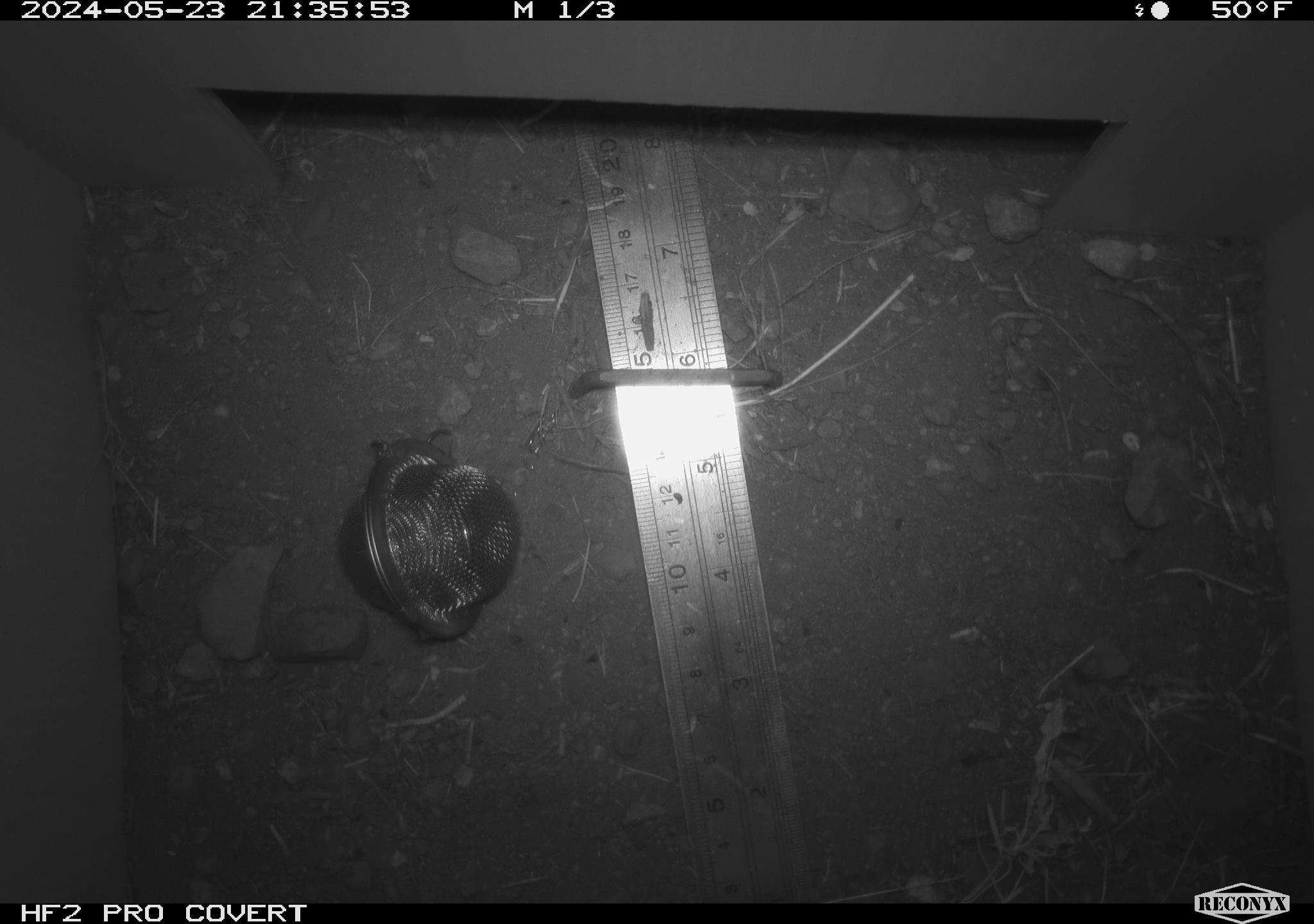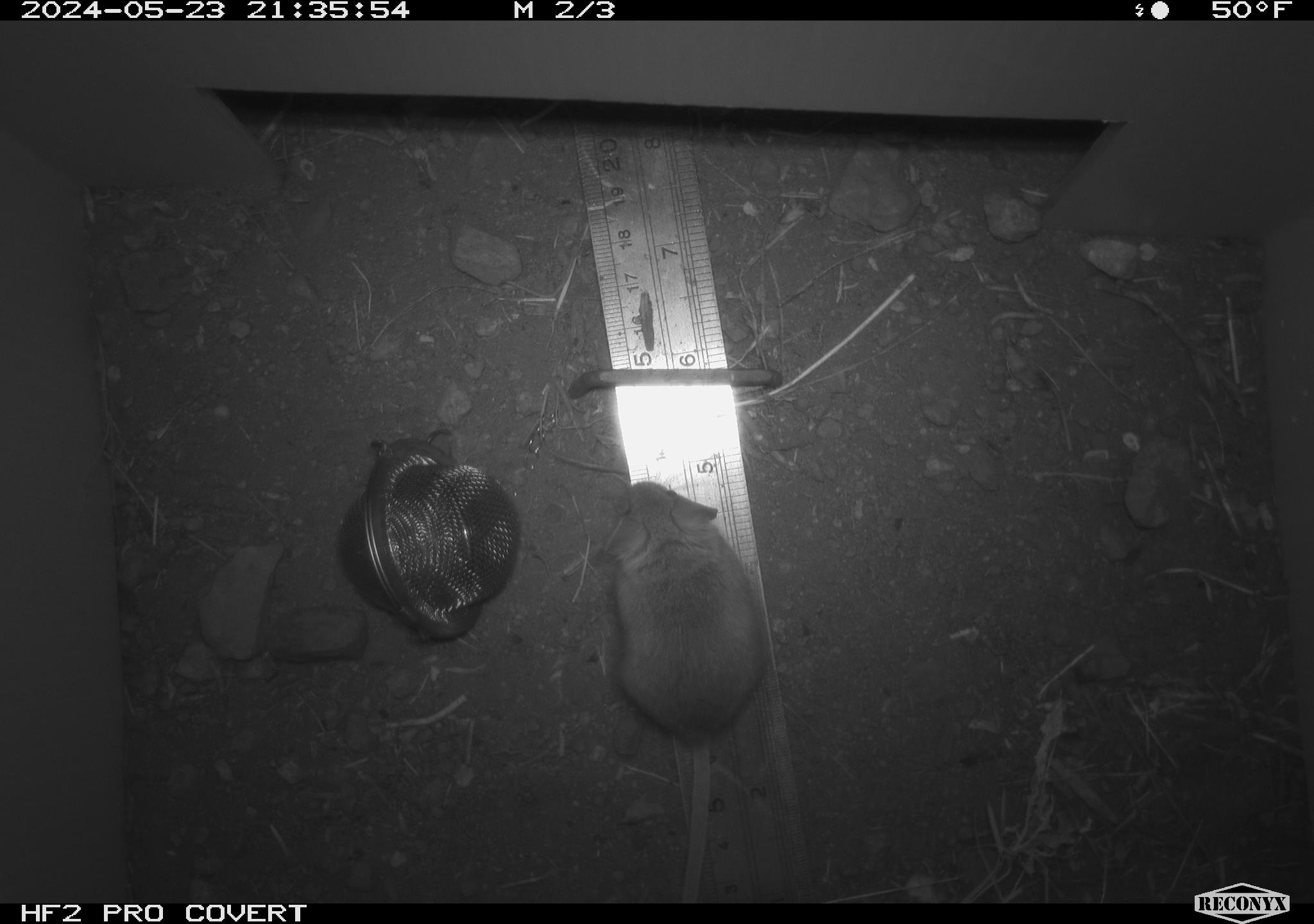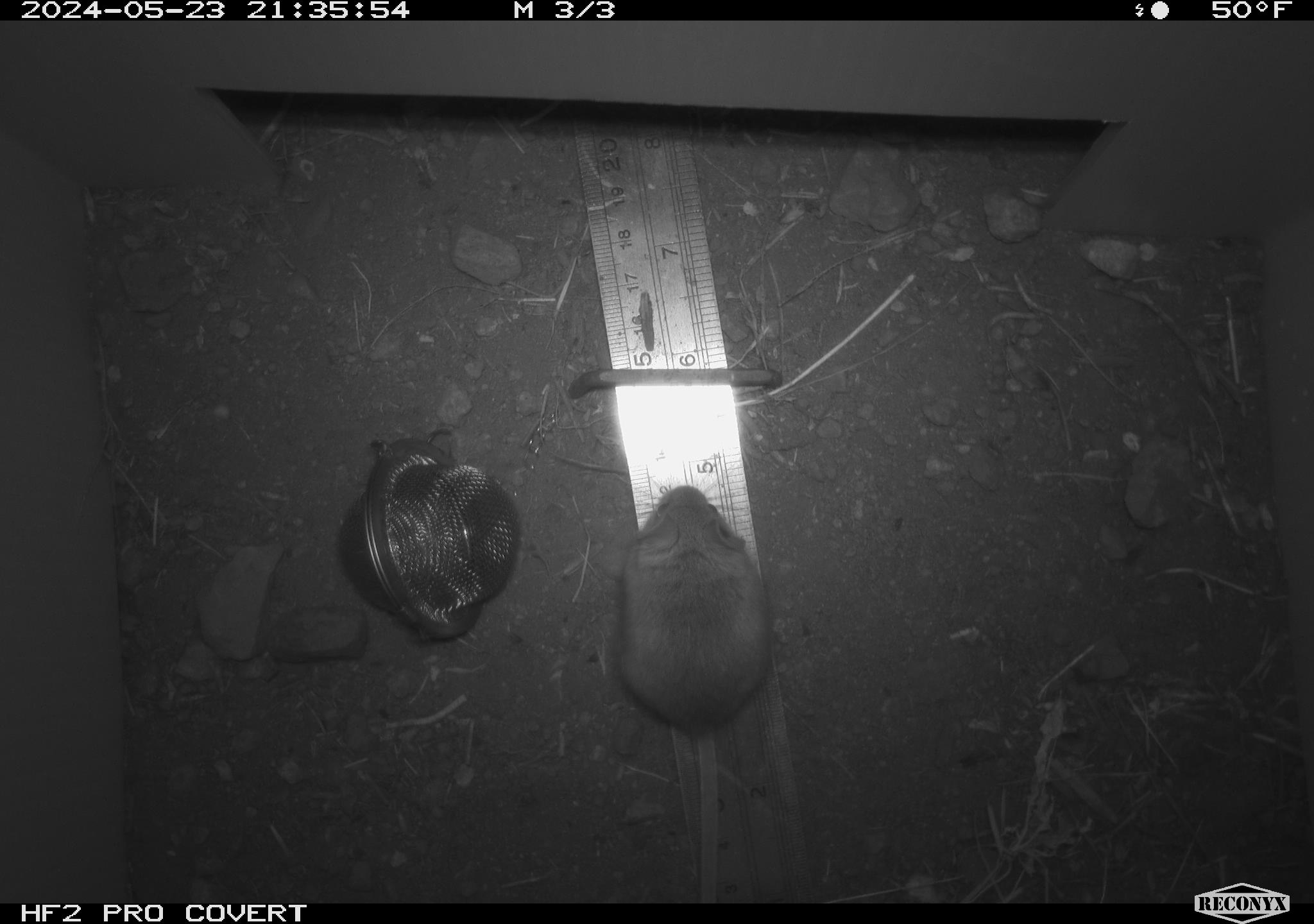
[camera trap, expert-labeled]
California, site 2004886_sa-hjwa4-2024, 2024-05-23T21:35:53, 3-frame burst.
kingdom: Animalia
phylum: Chordata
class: Mammalia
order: Rodentia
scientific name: Rodentia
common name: rodent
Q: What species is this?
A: Rodent (Rodentia).